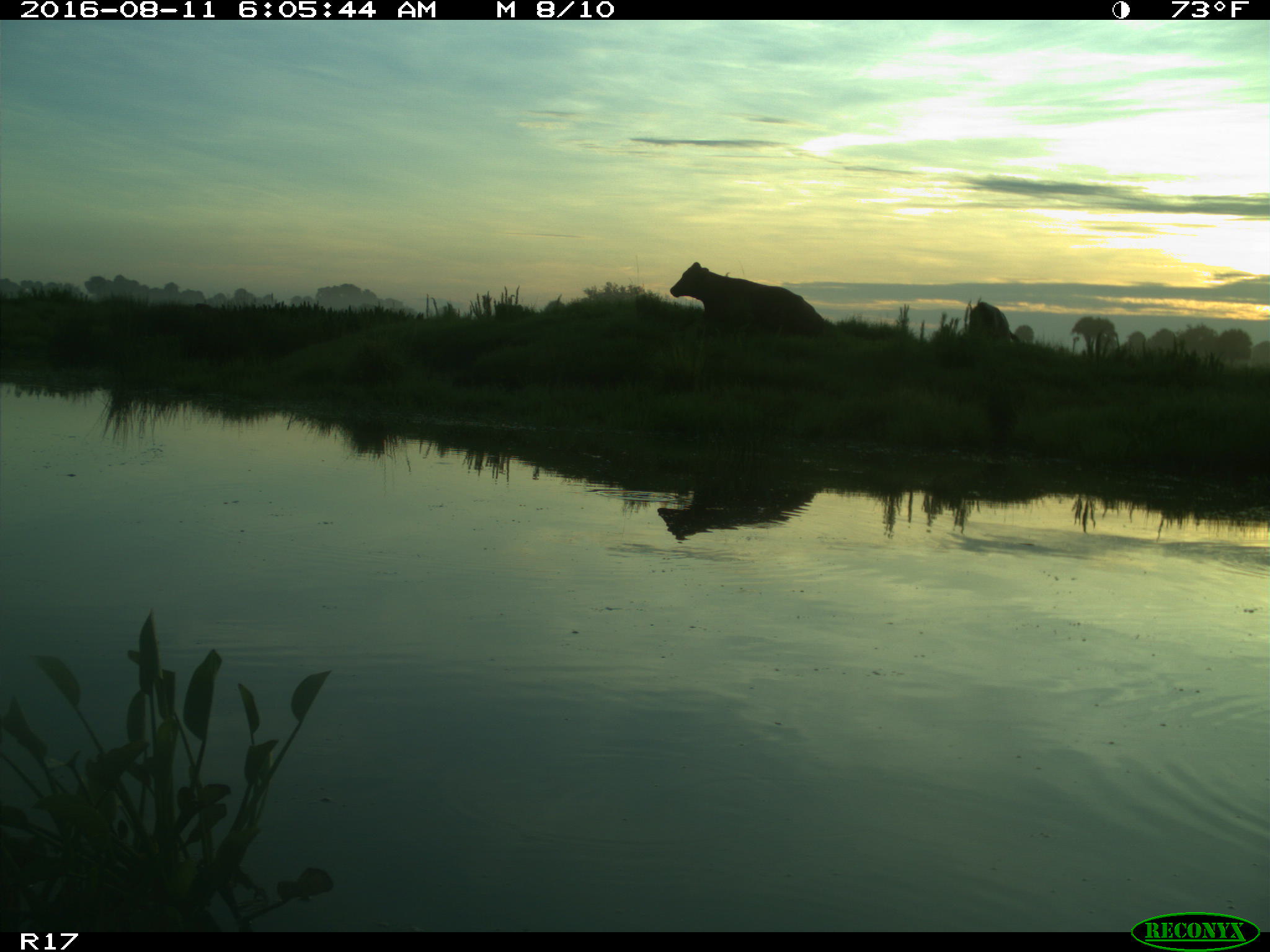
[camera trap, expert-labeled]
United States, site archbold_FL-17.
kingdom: Animalia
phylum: Chordata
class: Mammalia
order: Artiodactyla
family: Bovidae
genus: Bos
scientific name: Bos taurus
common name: domestic cow